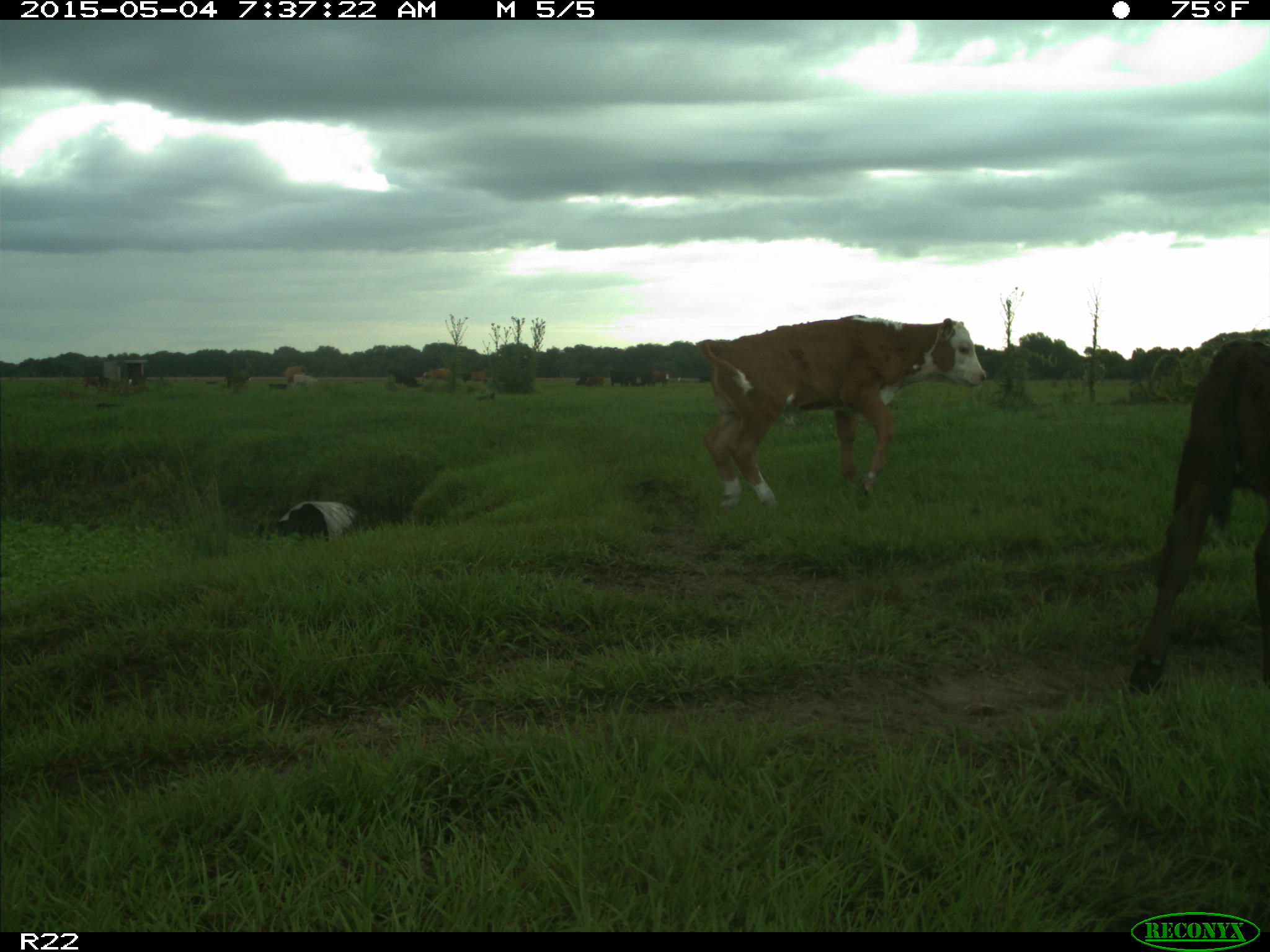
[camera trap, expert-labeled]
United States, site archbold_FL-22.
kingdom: Animalia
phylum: Chordata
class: Mammalia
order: Artiodactyla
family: Bovidae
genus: Bos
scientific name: Bos taurus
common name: domestic cow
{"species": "Bos taurus (domestic cow)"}